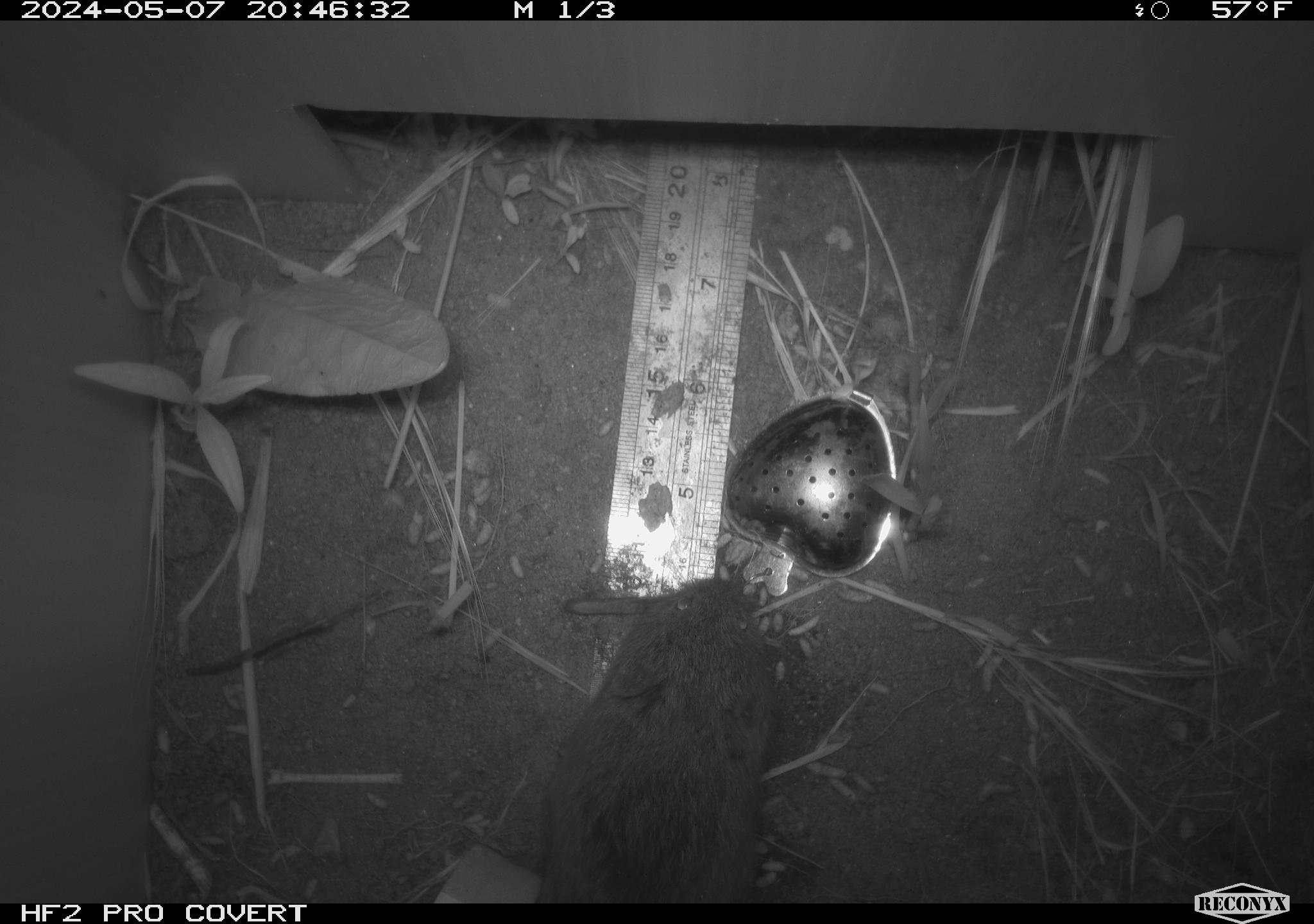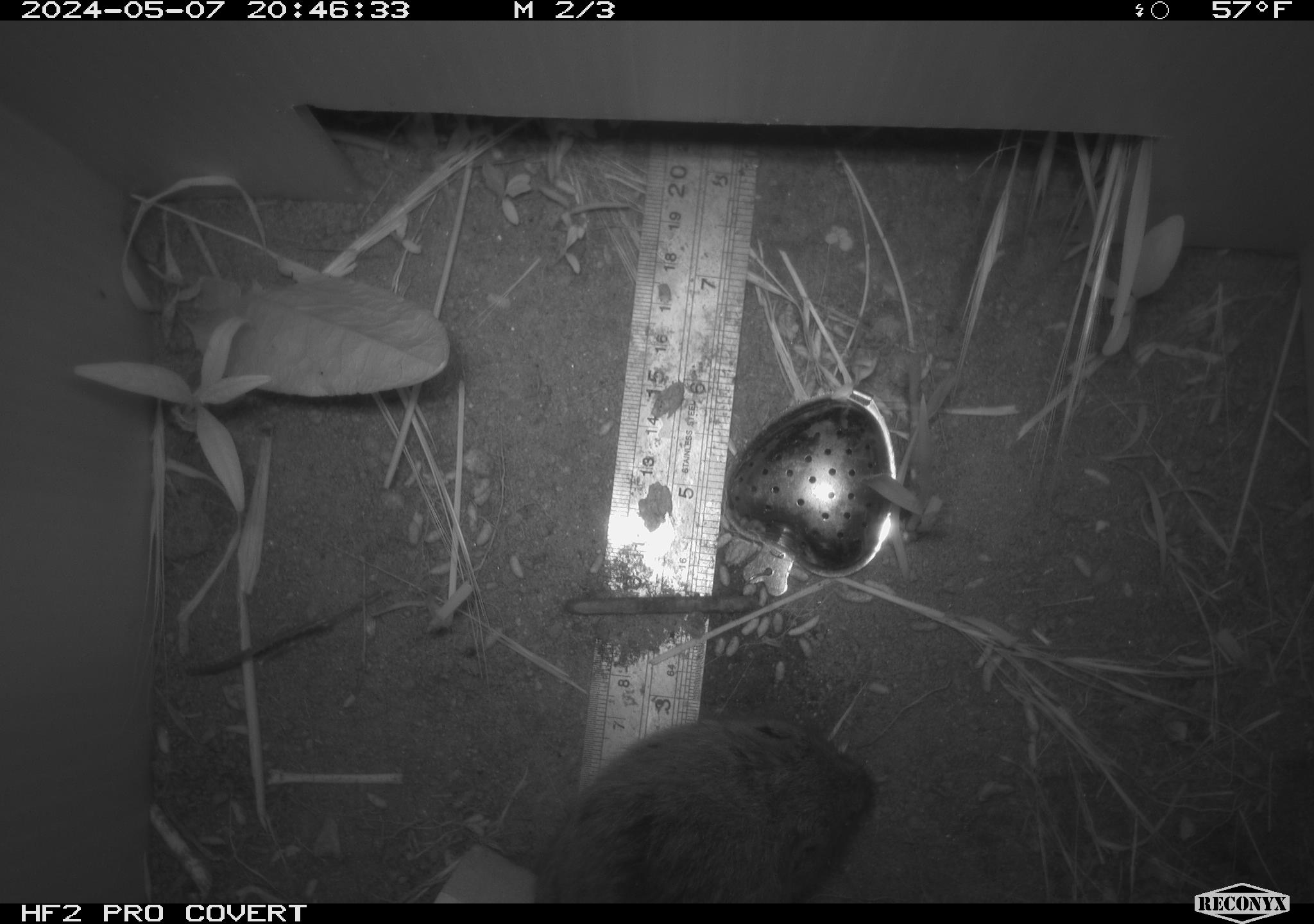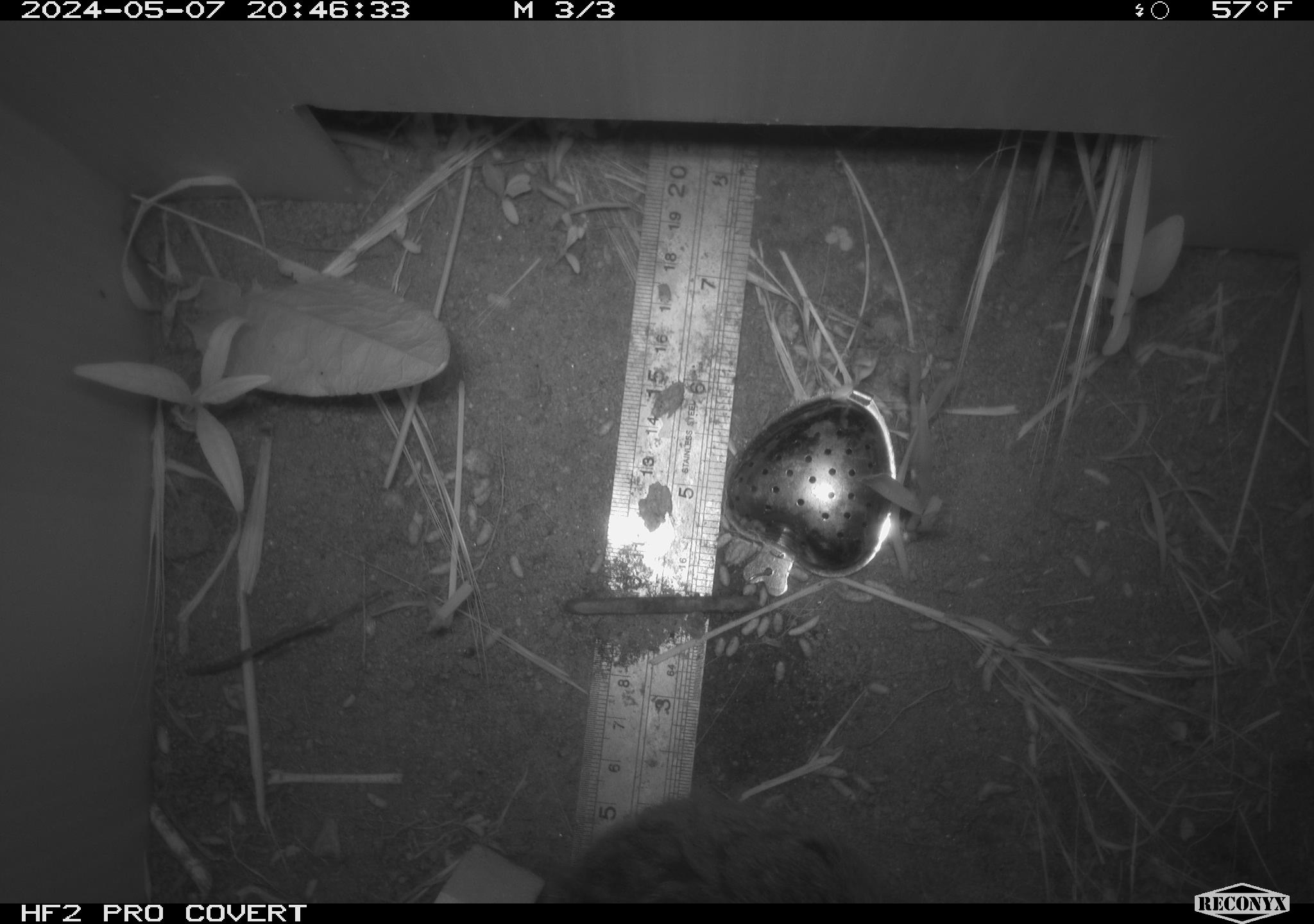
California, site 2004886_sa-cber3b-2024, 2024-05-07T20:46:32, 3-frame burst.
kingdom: Animalia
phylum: Chordata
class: Mammalia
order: Rodentia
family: Cricetidae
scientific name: Arvicolinae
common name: voles, lemmings, and muskrats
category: arvicolinae subfamily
Arvicolinae subfamily (voles, lemmings, and muskrats) (Arvicolinae).